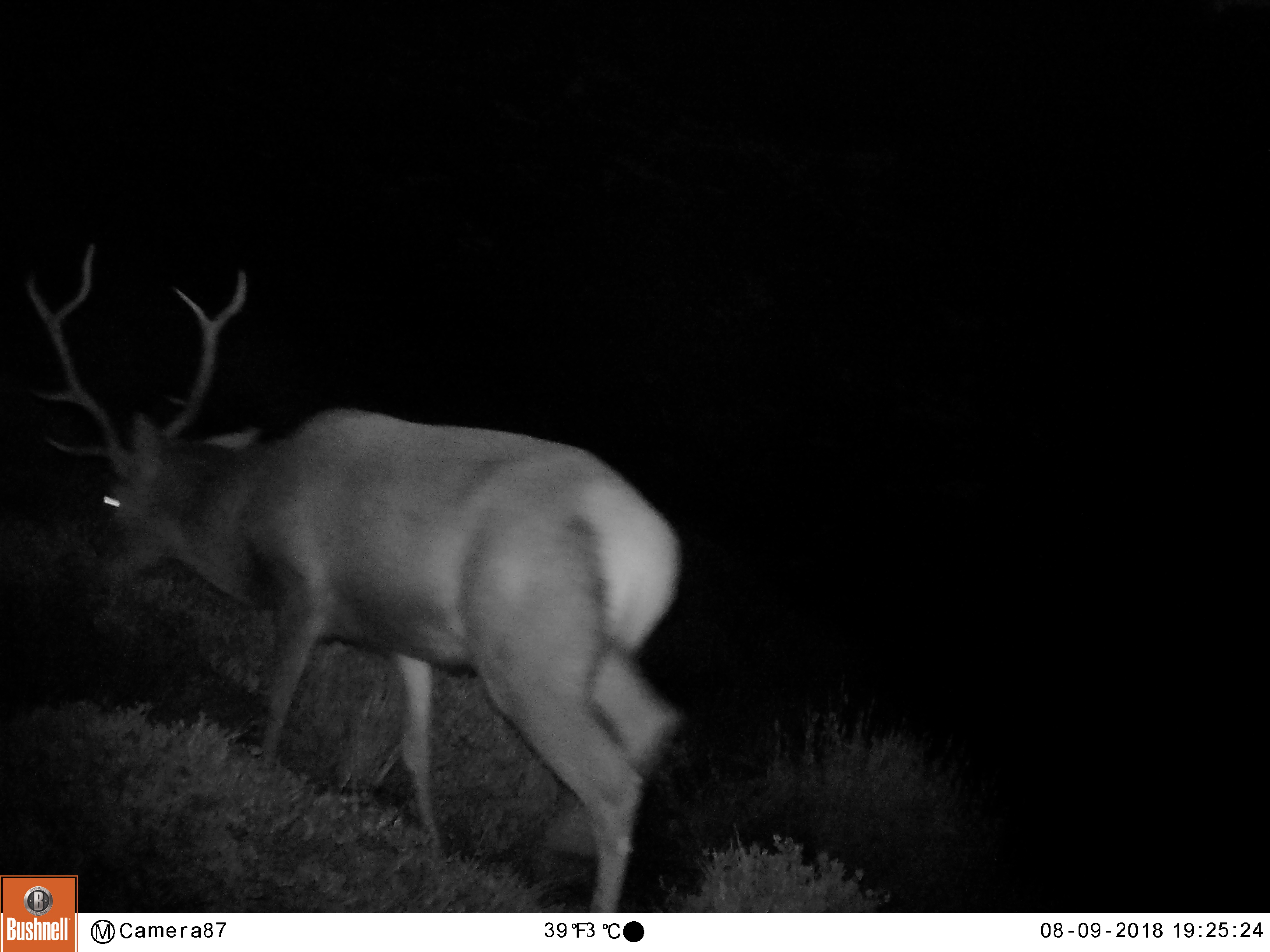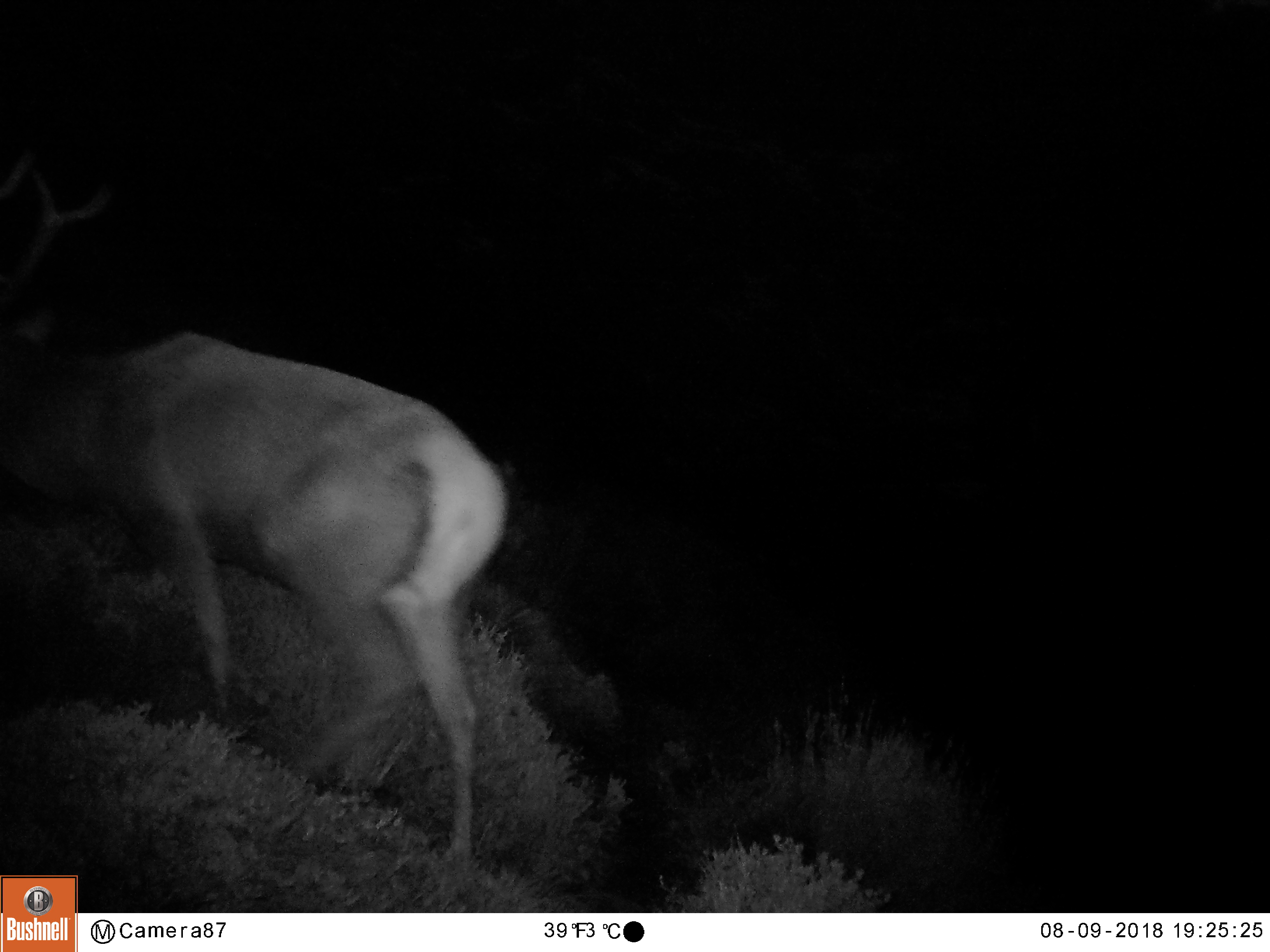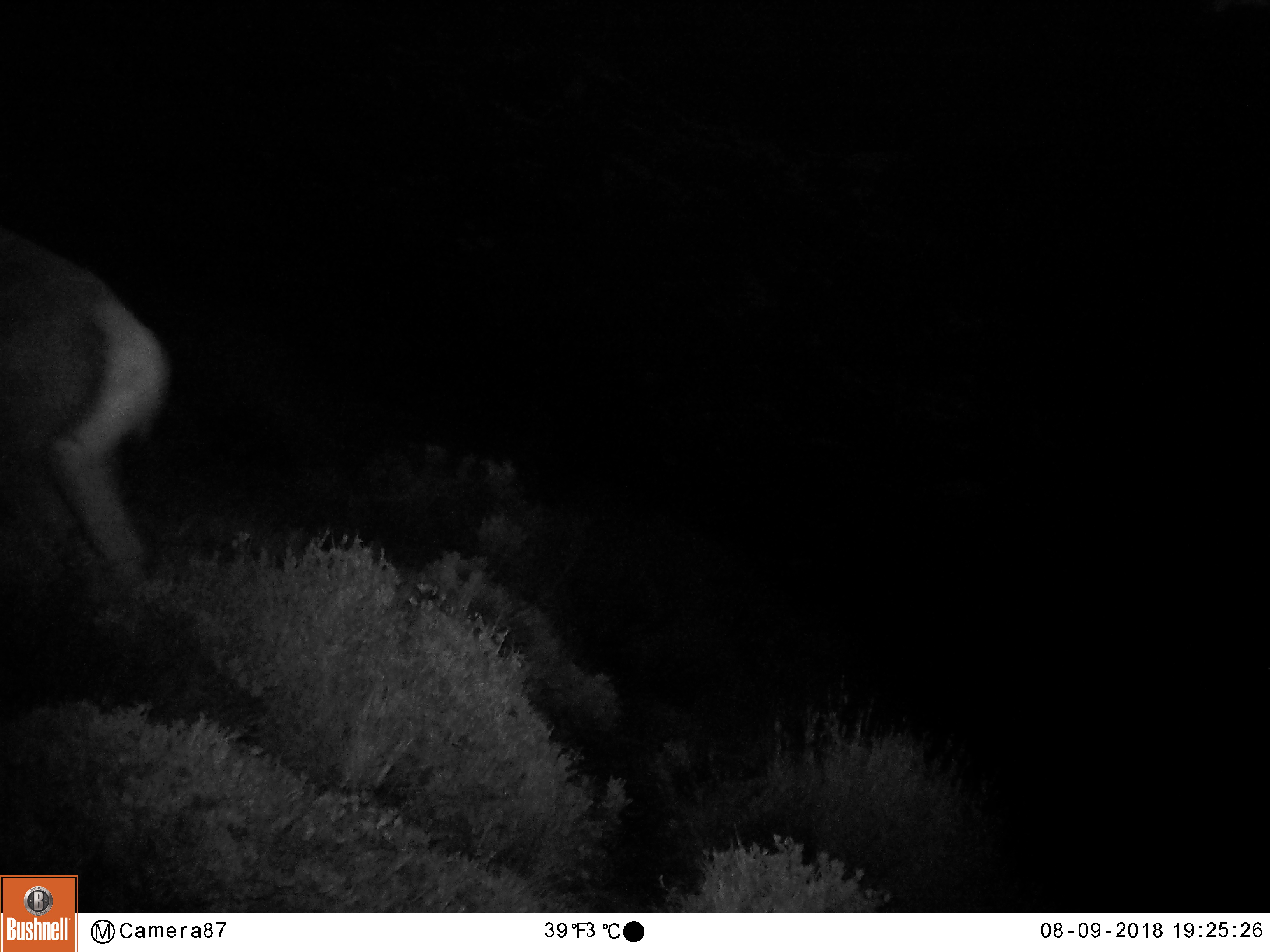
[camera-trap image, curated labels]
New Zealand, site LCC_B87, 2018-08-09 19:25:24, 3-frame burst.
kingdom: Animalia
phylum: Chordata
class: Mammalia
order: Artiodactyla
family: Cervidae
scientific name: Cervidae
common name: deer